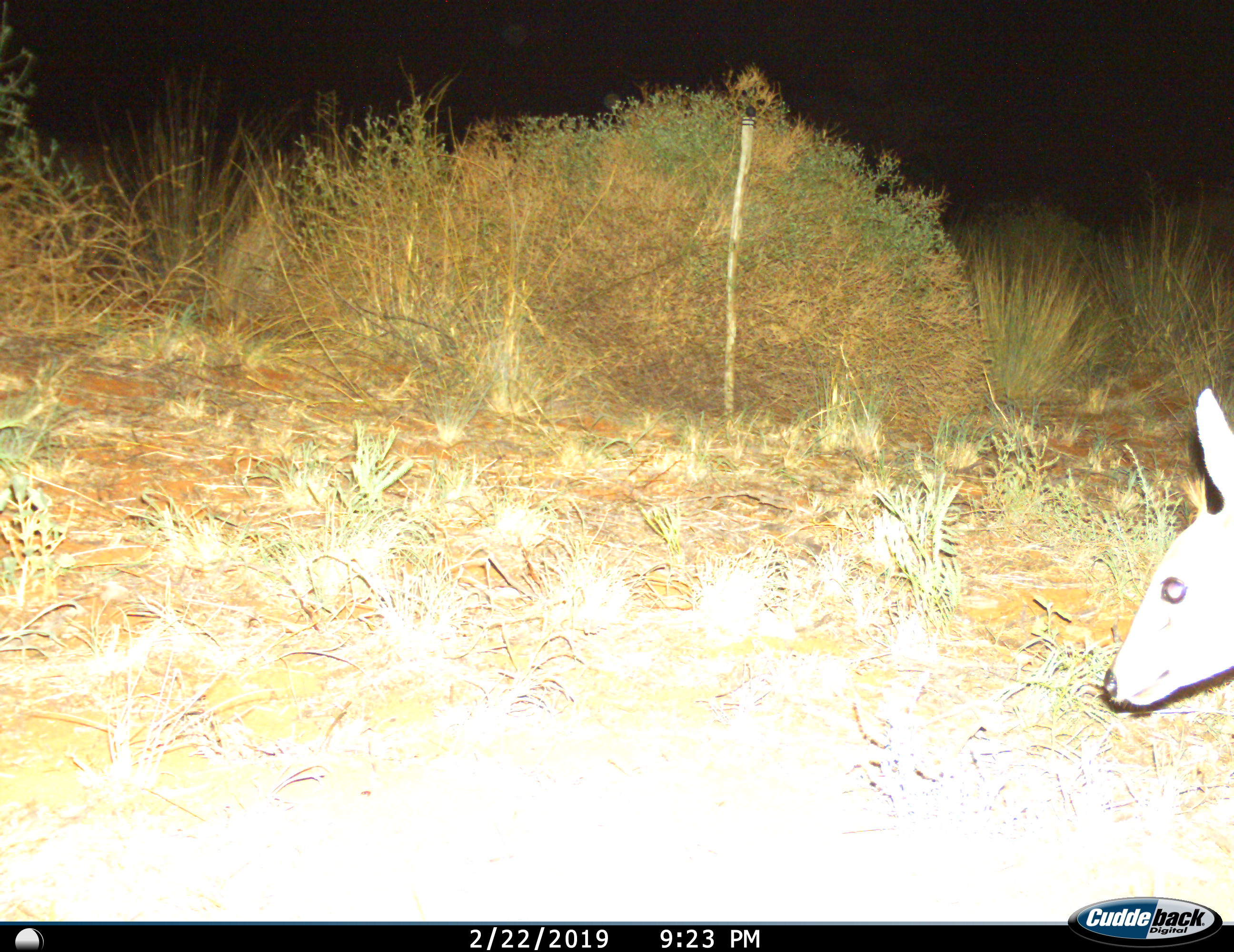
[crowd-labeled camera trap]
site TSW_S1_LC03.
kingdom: Animalia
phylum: Chordata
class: Mammalia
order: Artiodactyla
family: Bovidae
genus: Sylvicapra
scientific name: Sylvicapra grimmia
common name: common duiker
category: duikercommongrey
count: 1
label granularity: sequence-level